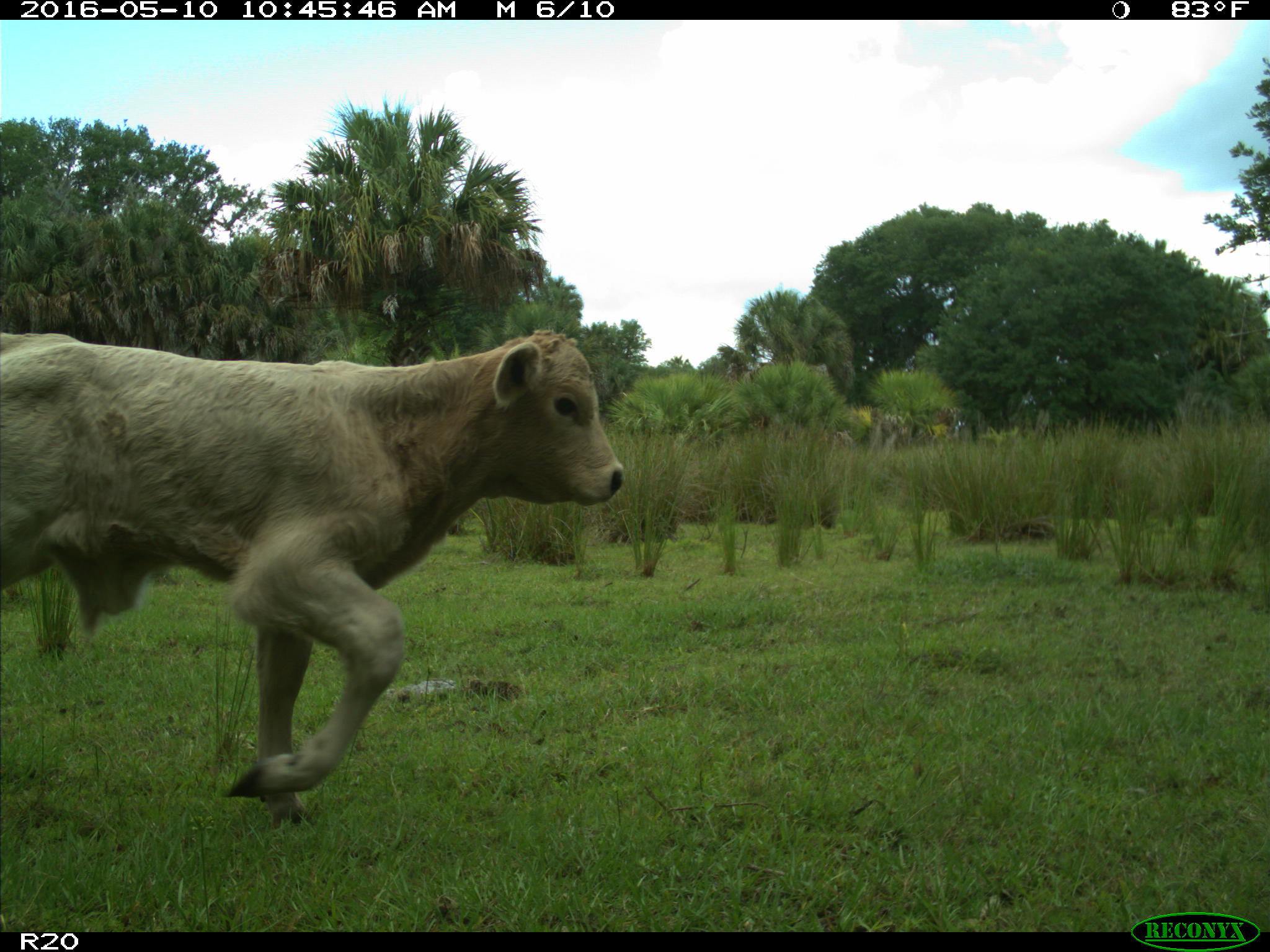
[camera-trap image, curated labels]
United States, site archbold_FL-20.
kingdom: Animalia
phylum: Chordata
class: Mammalia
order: Artiodactyla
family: Bovidae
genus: Bos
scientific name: Bos taurus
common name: domestic cow